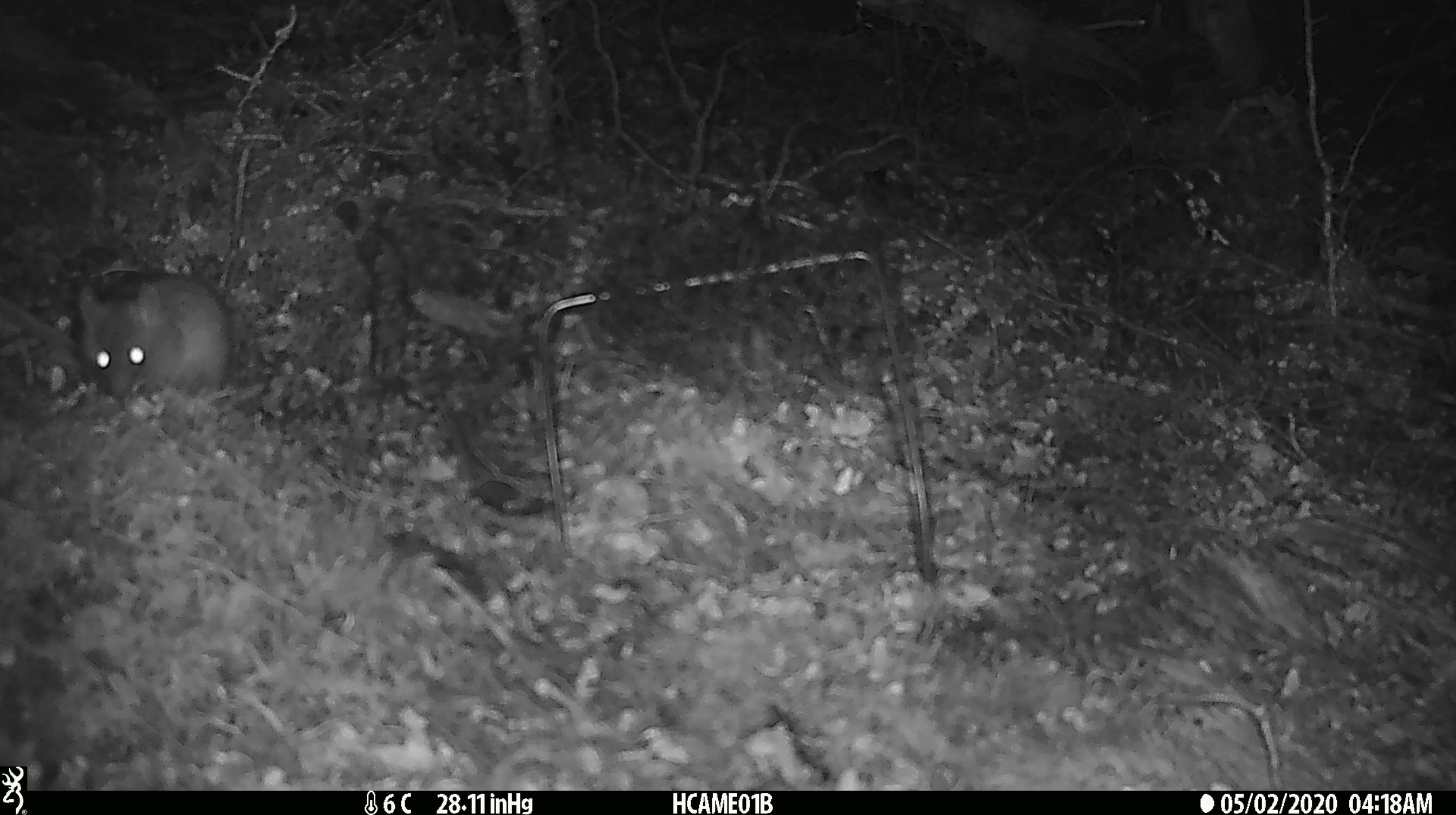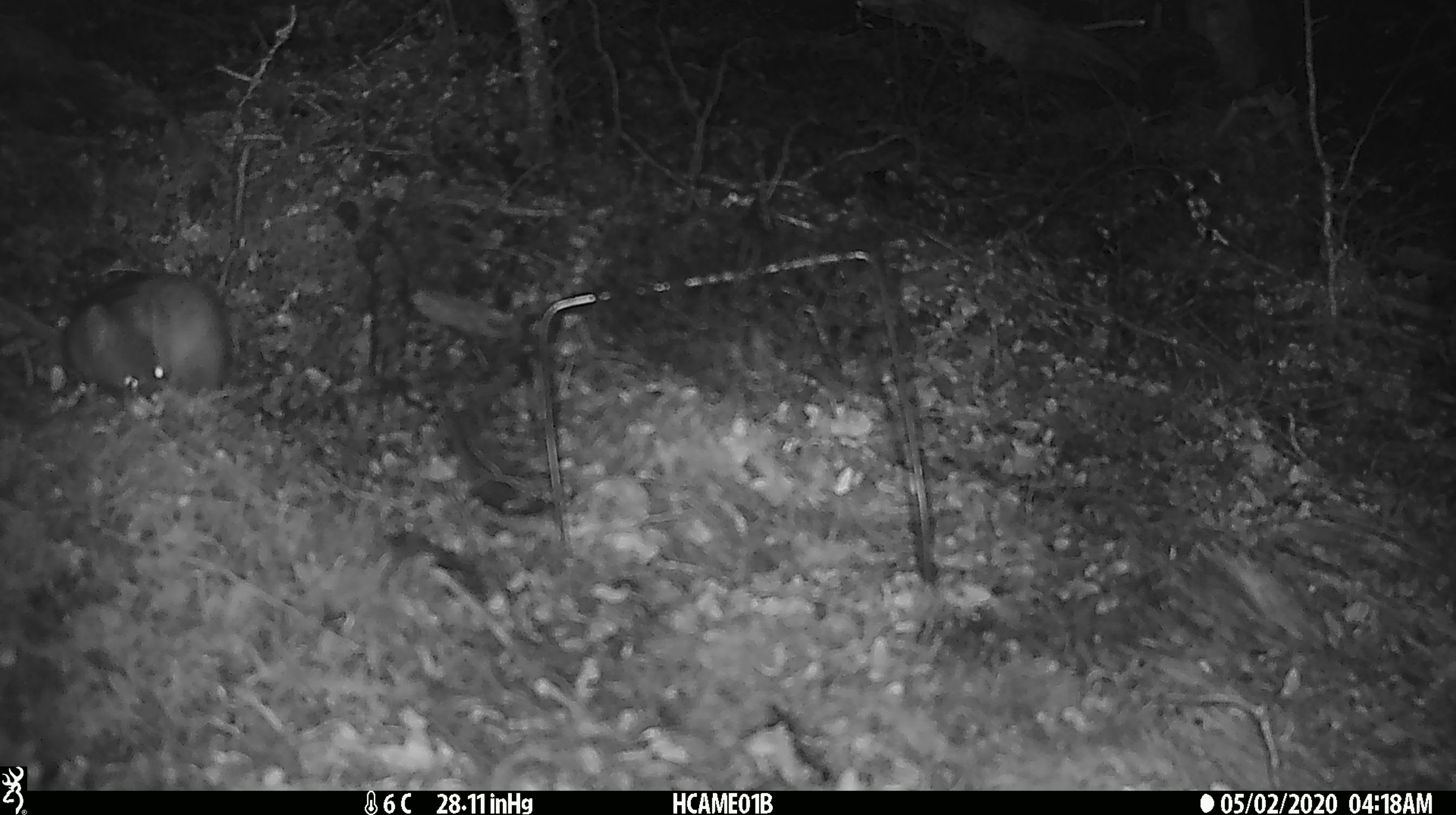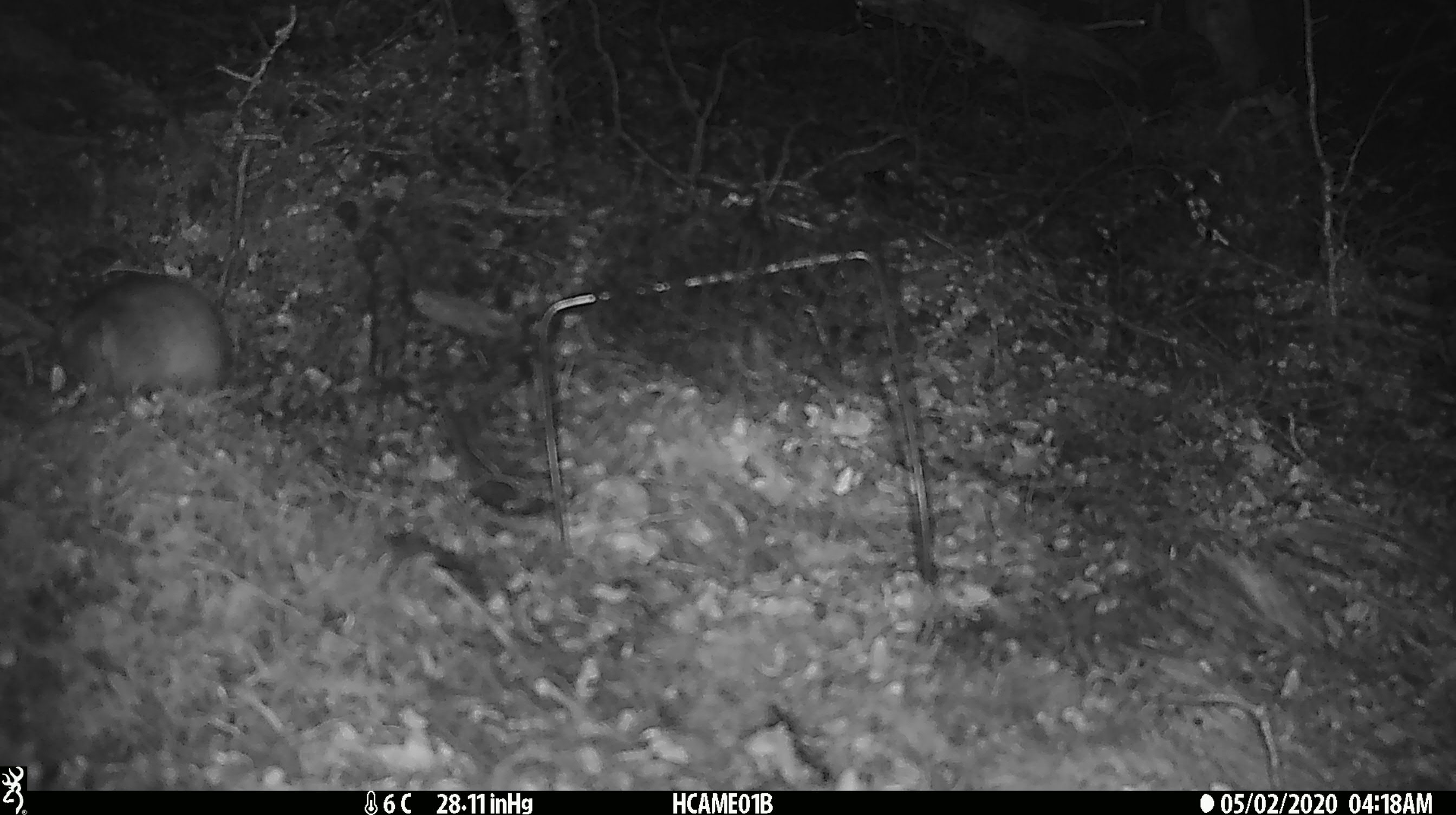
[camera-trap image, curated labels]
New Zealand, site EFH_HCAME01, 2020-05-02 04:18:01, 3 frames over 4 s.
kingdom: Animalia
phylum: Chordata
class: Mammalia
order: Rodentia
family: Muridae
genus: Rattus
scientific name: Rattus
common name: rat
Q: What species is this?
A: Rat (Rattus).